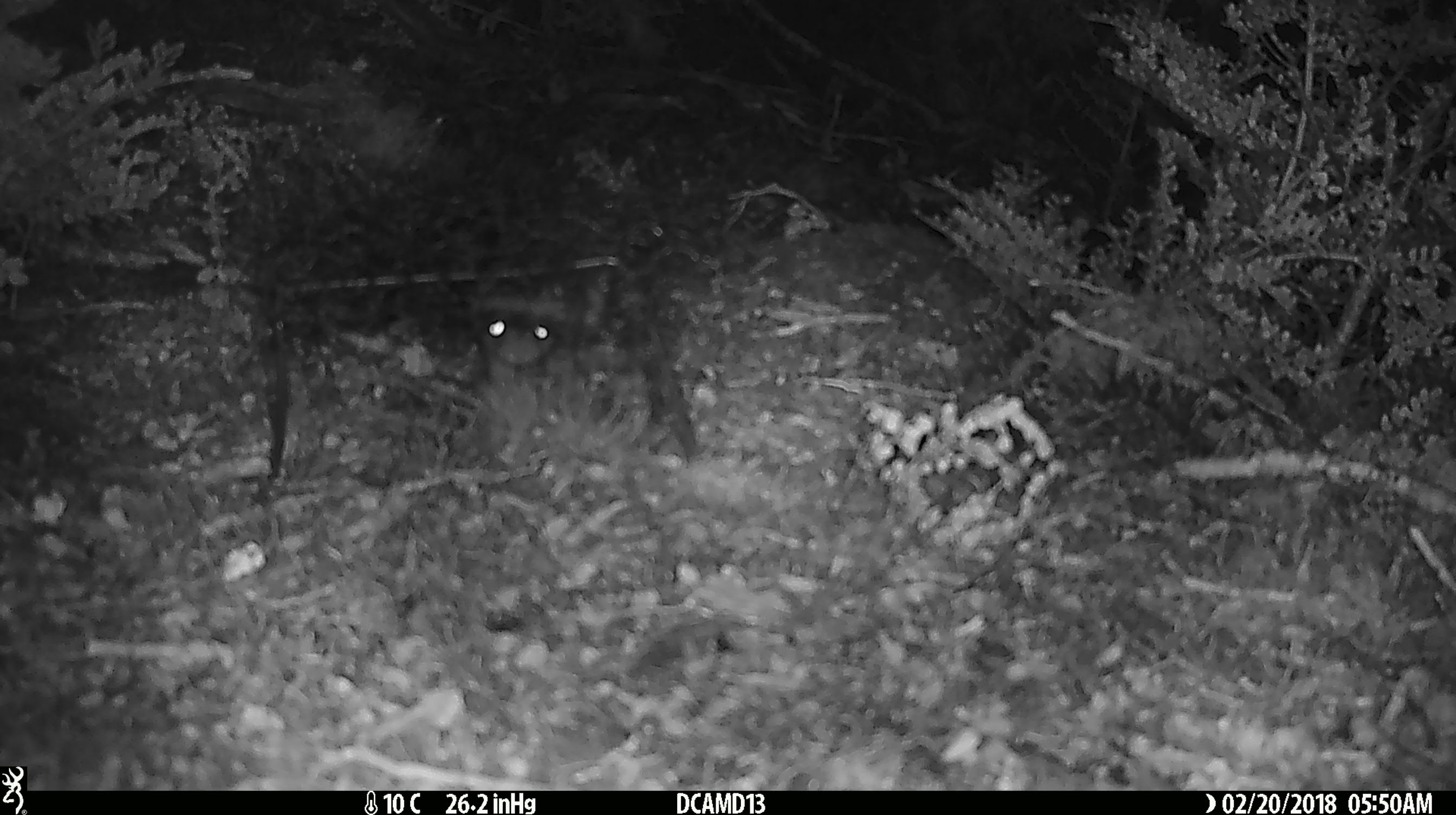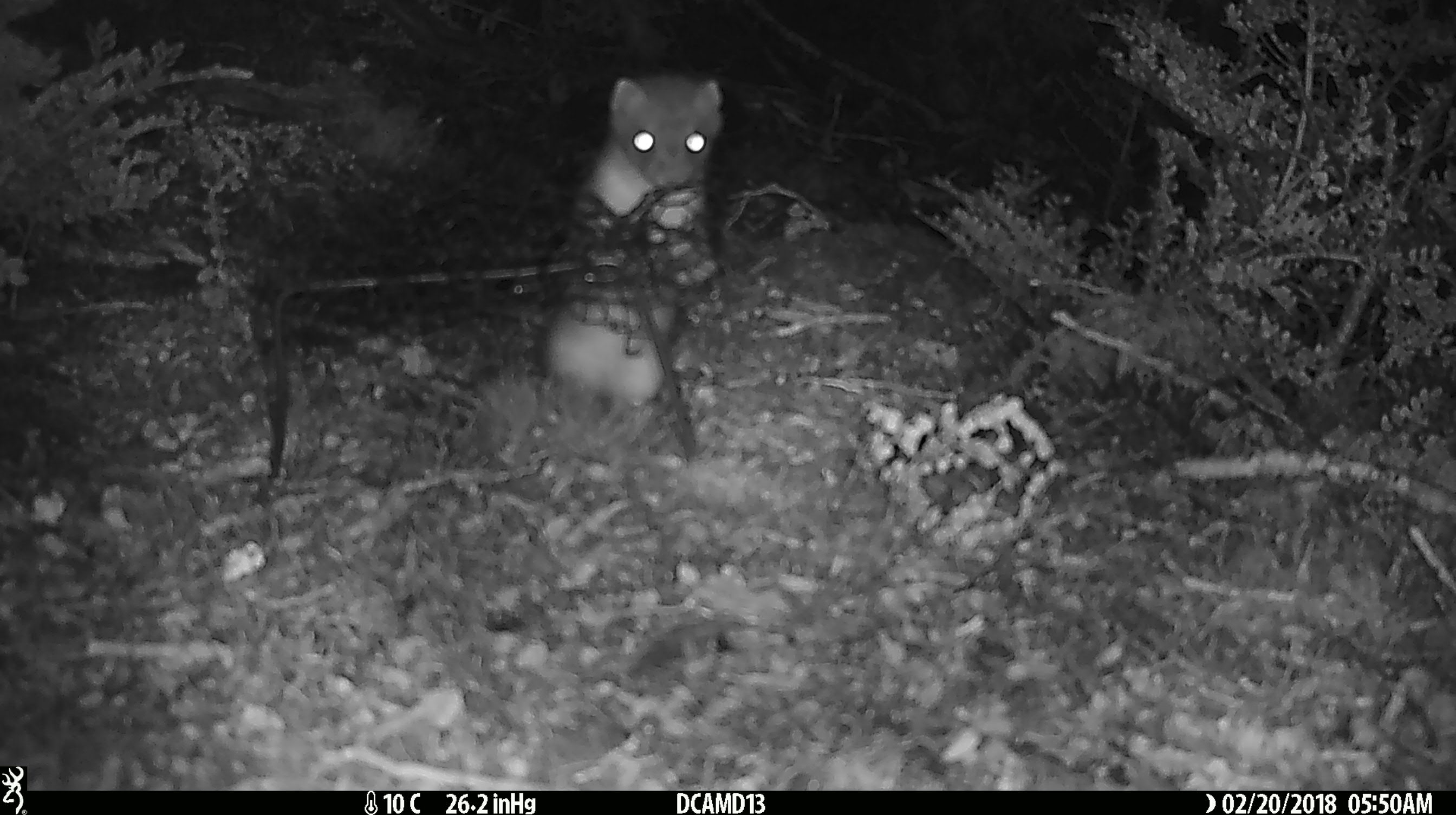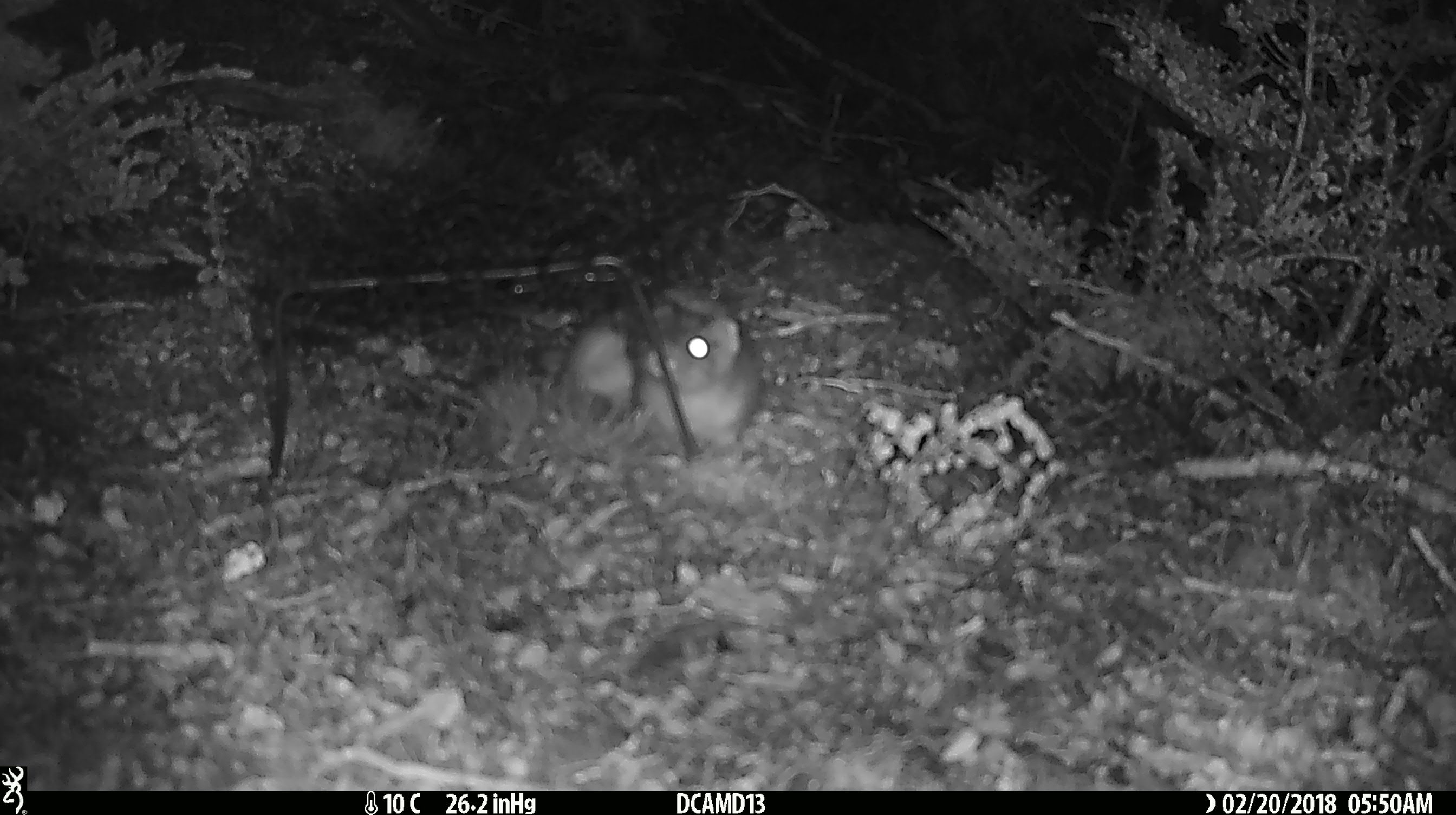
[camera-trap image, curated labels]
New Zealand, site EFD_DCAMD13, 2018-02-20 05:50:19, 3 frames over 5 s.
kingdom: Animalia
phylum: Chordata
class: Mammalia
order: Carnivora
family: Mustelidae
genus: Mustela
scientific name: Mustela erminea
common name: stoat